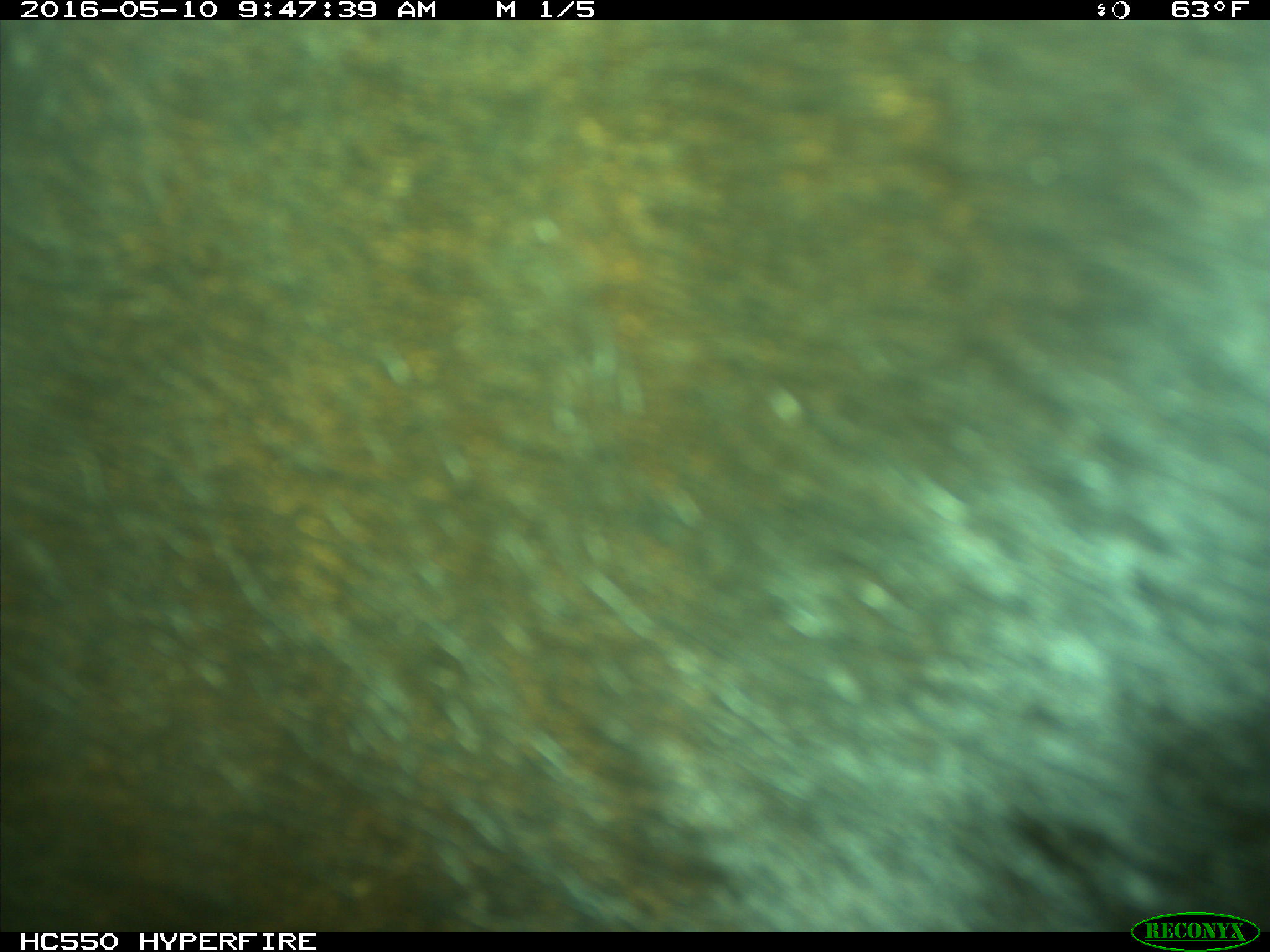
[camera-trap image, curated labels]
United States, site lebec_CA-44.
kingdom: Animalia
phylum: Chordata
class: Mammalia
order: Artiodactyla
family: Bovidae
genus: Bos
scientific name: Bos taurus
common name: domestic cow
Bos taurus (domestic cow).